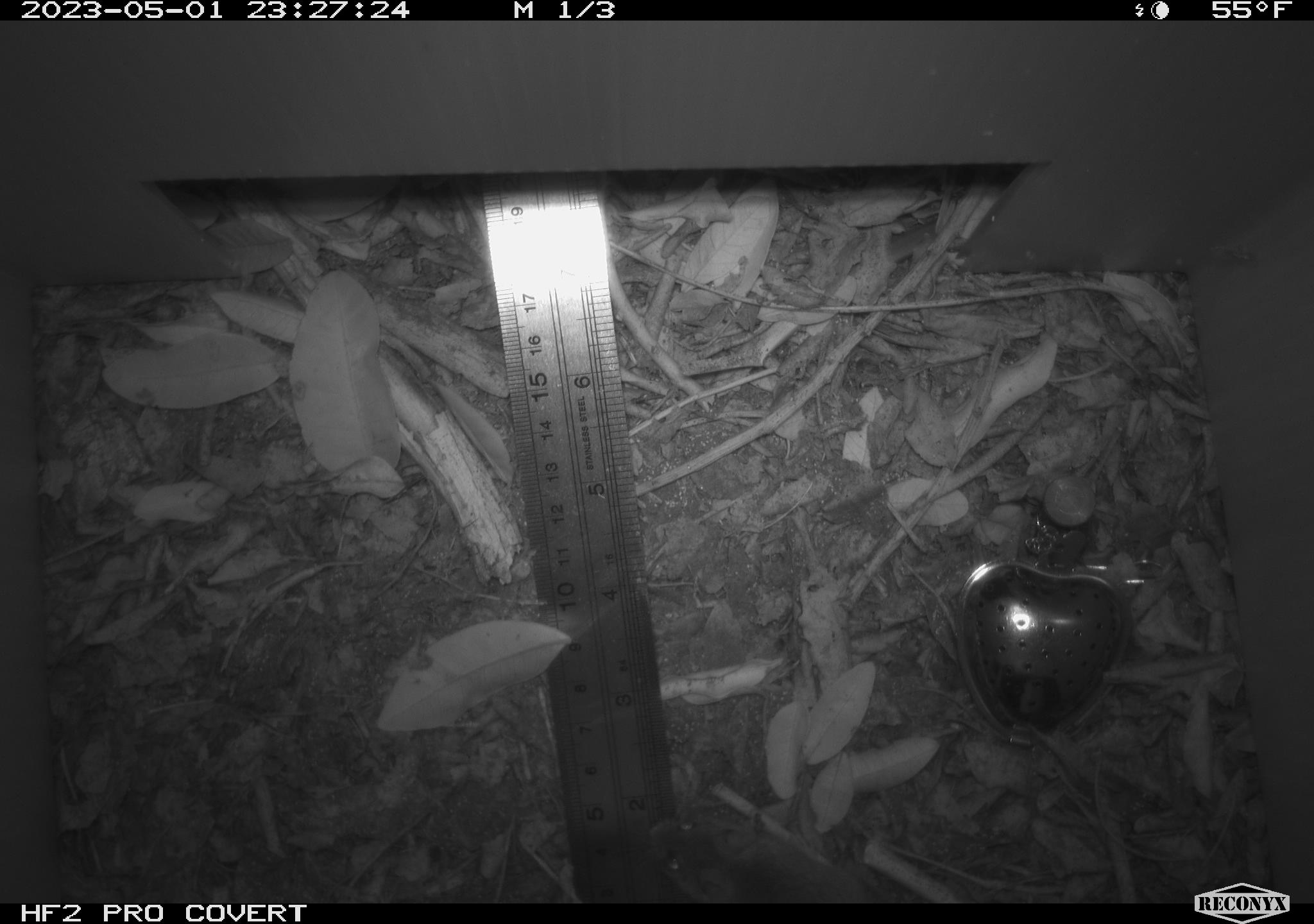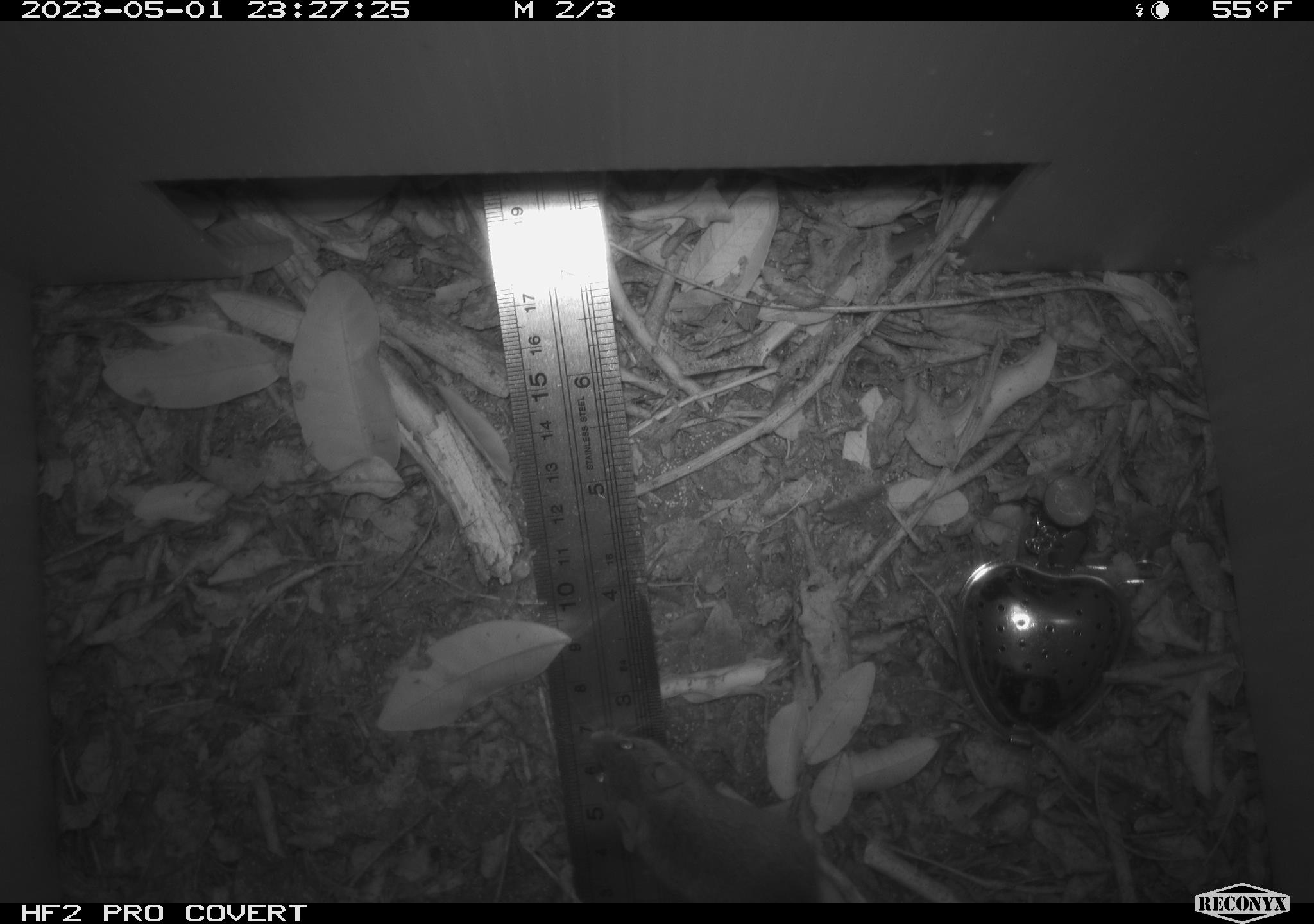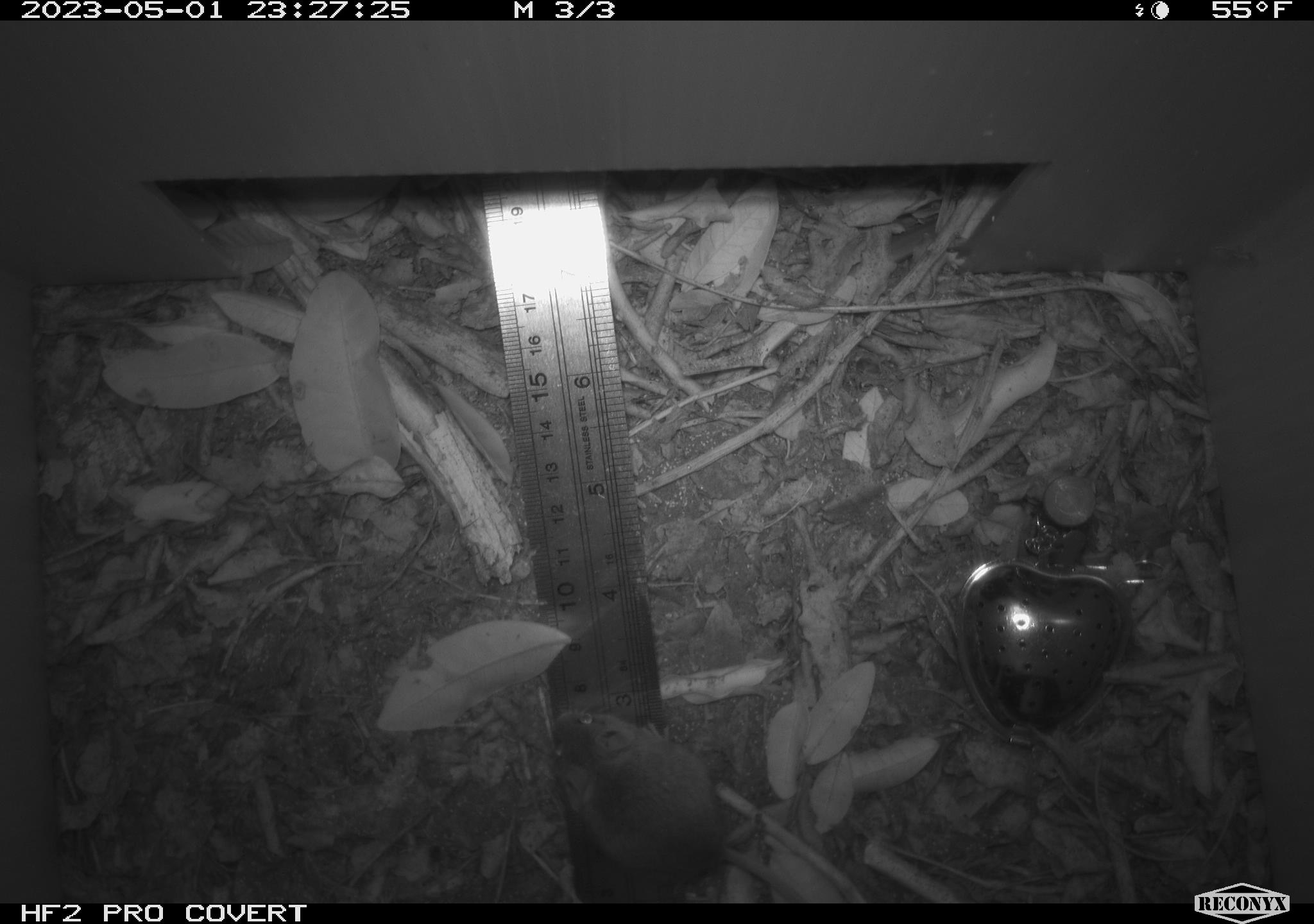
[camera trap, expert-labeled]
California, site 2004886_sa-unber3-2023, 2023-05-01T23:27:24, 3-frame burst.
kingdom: Animalia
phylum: Chordata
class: Mammalia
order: Rodentia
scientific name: Rodentia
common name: mouse species